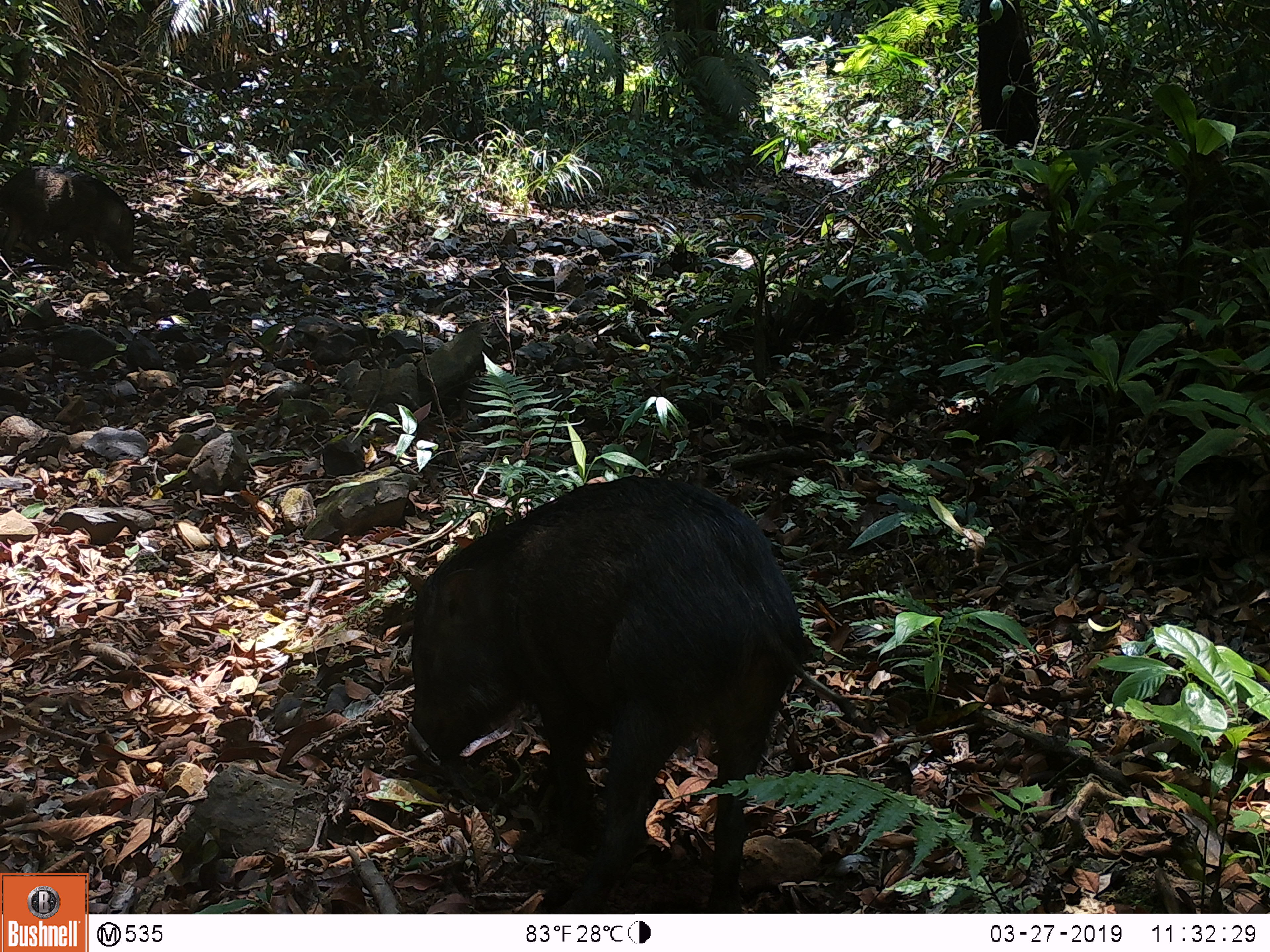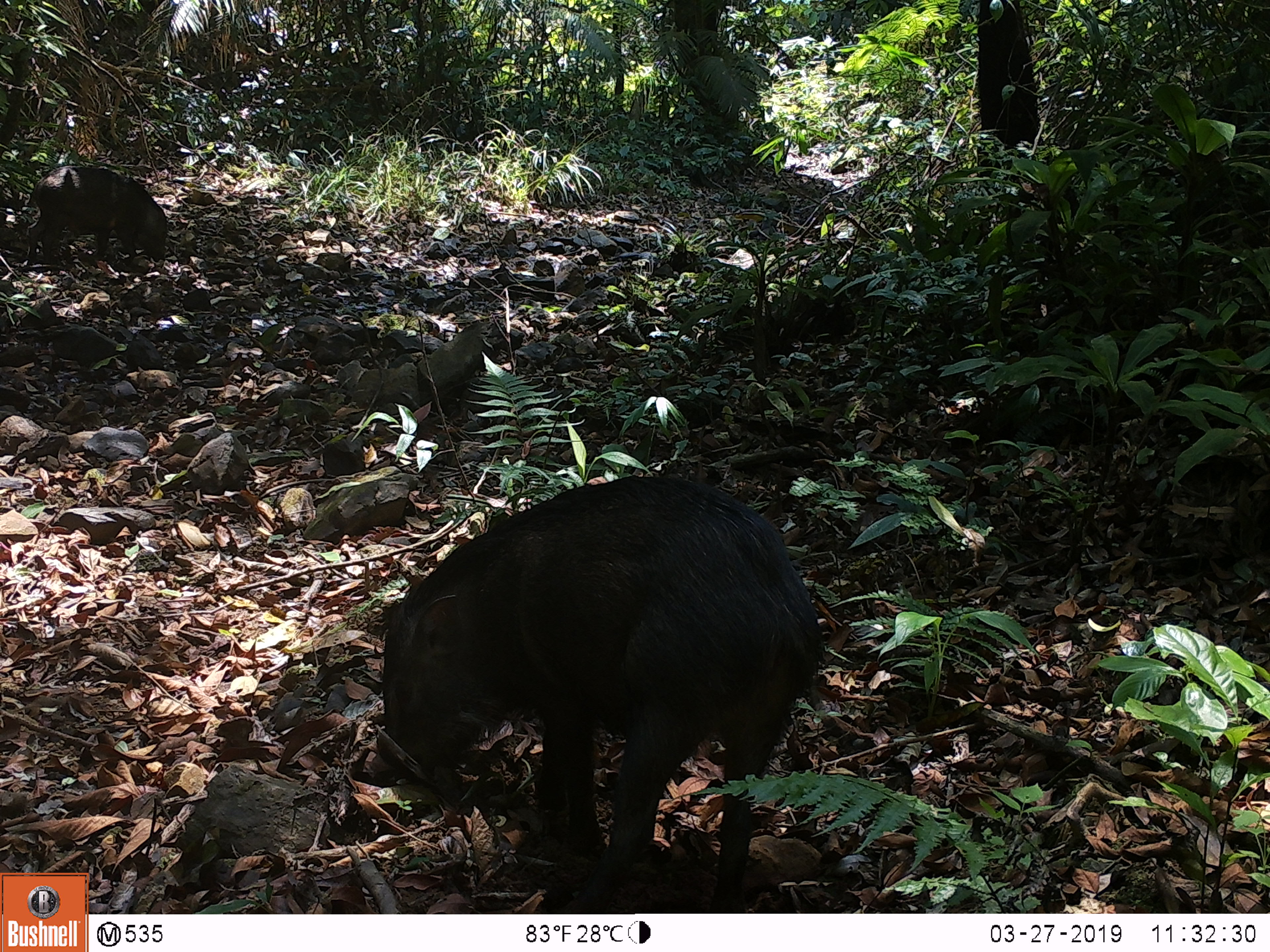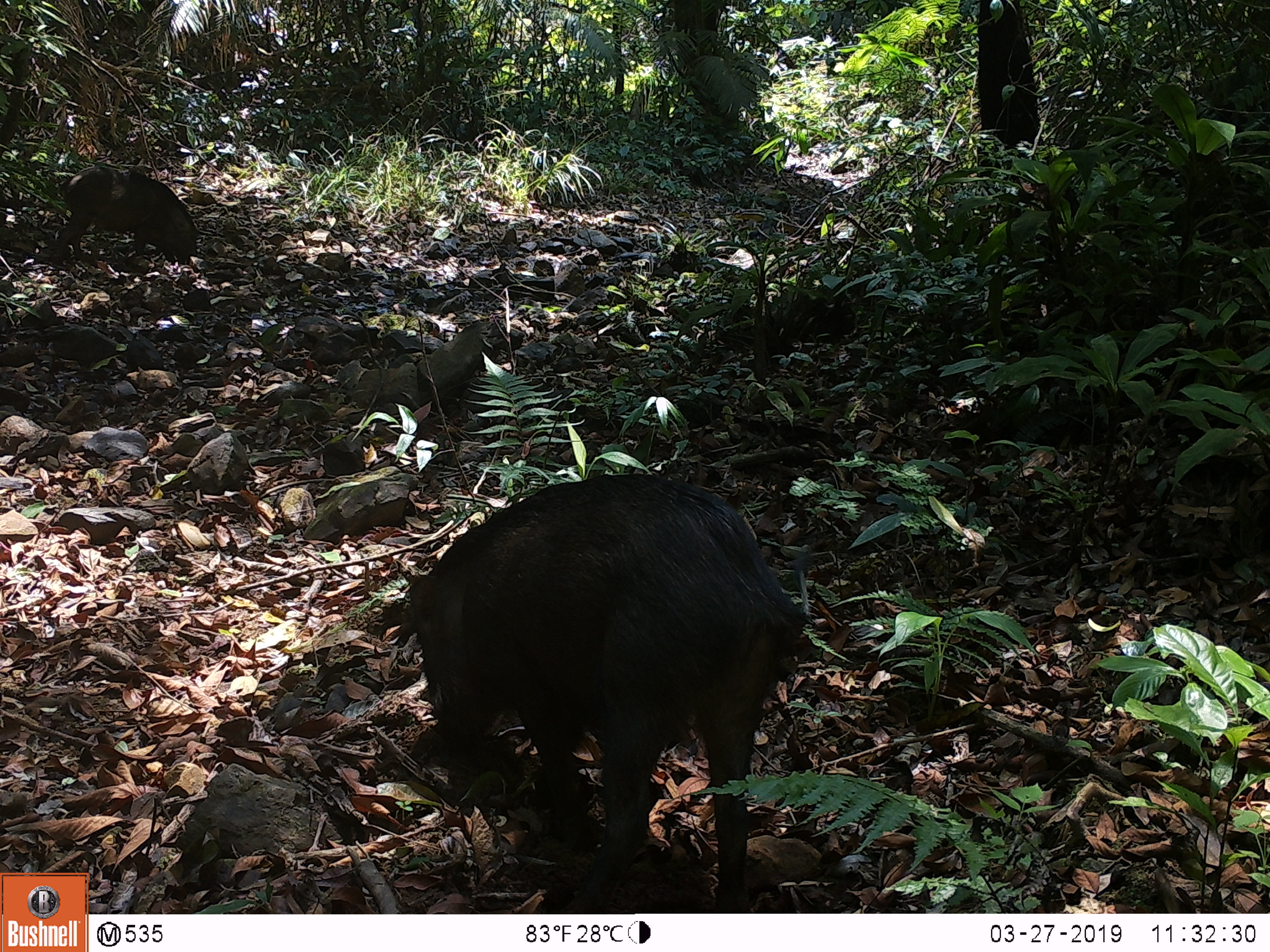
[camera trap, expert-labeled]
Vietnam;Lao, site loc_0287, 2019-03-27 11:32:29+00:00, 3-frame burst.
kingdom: Animalia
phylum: Chordata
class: Mammalia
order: Artiodactyla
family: Suidae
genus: Sus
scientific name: Sus scrofa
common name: eurasian wild pig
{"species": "eurasian wild pig (Sus scrofa)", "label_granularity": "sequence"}